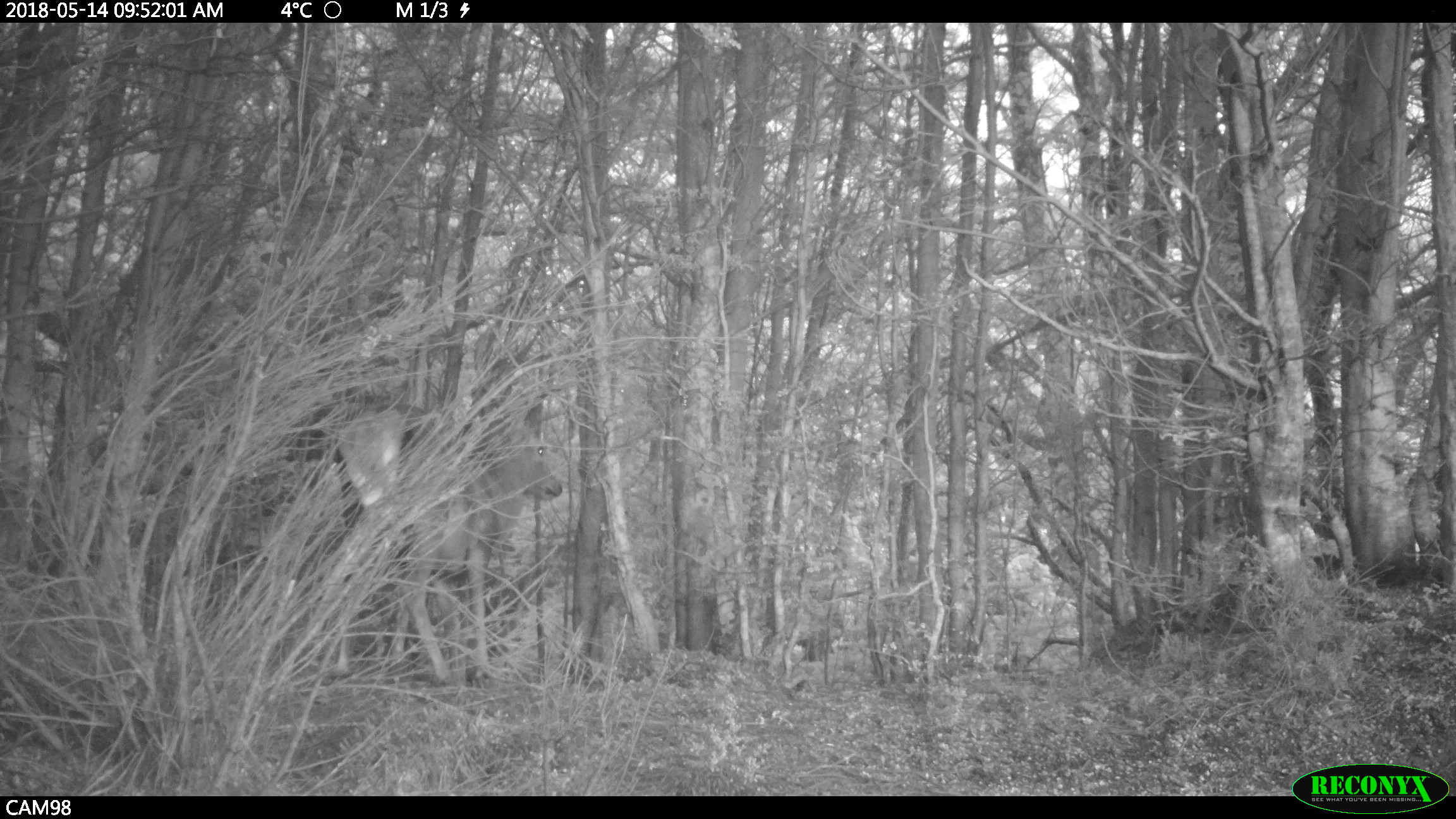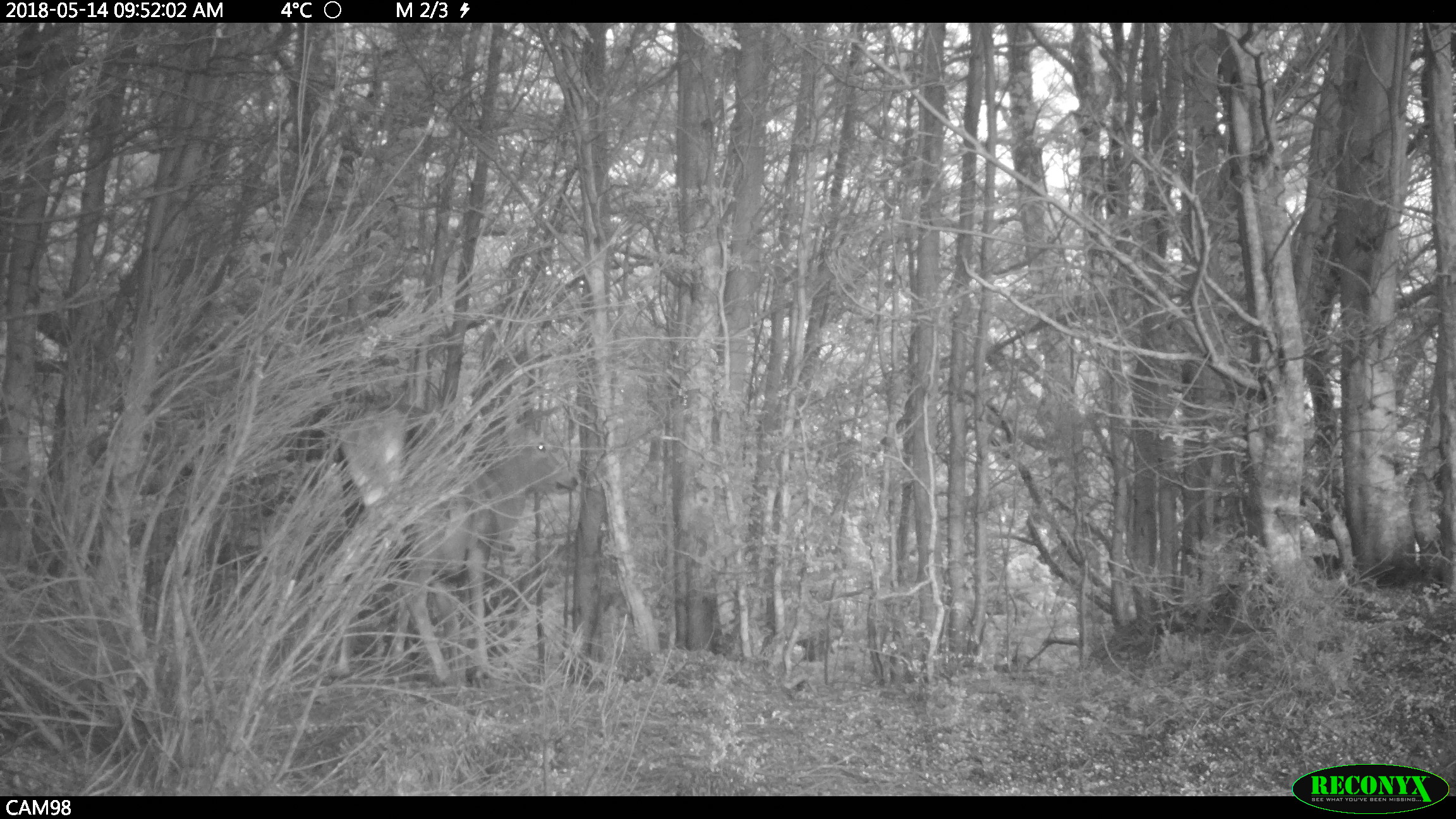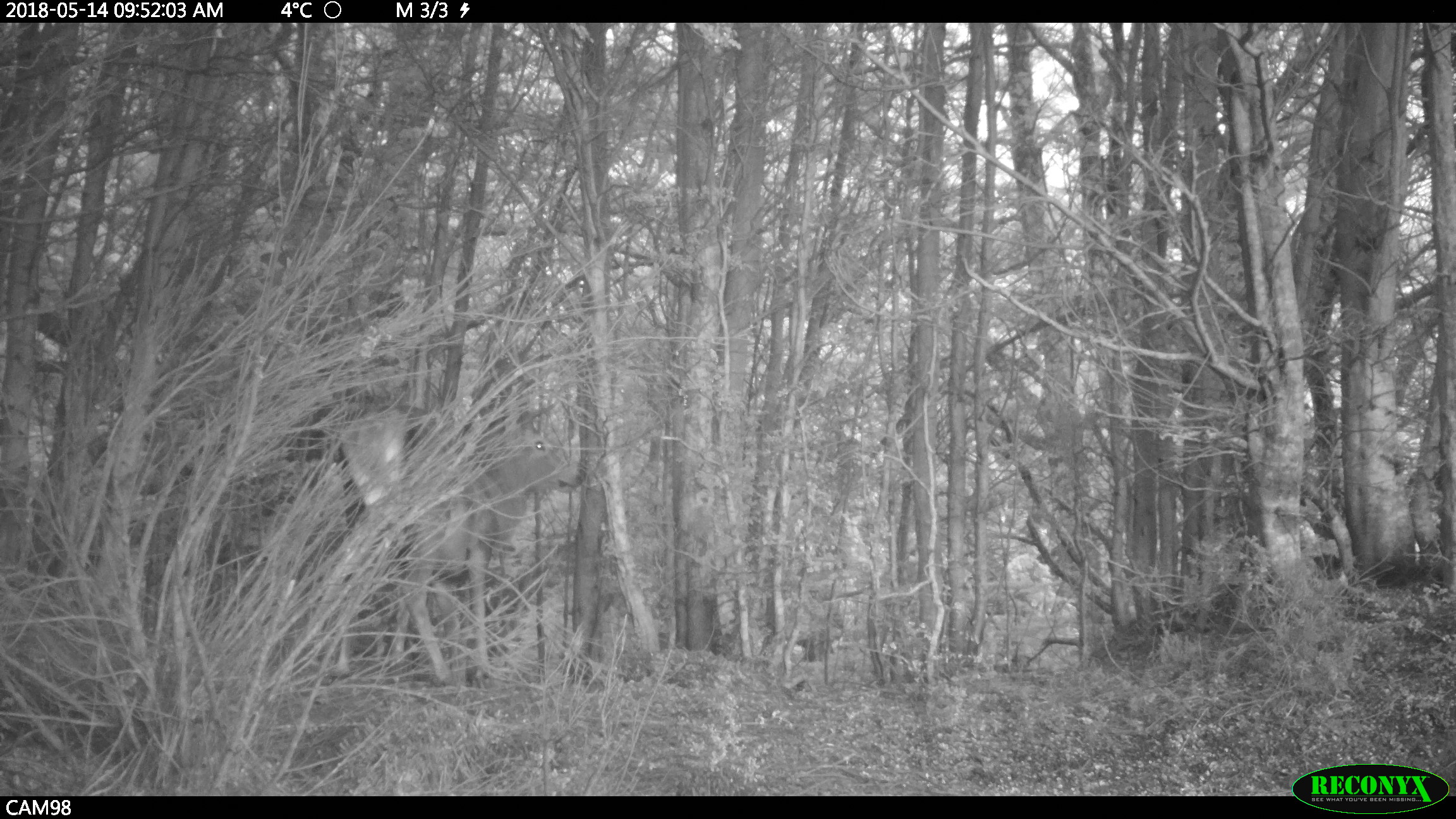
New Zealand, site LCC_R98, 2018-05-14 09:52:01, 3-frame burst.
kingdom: Animalia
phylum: Chordata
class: Mammalia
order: Artiodactyla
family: Cervidae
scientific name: Cervidae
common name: deer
Deer (Cervidae).